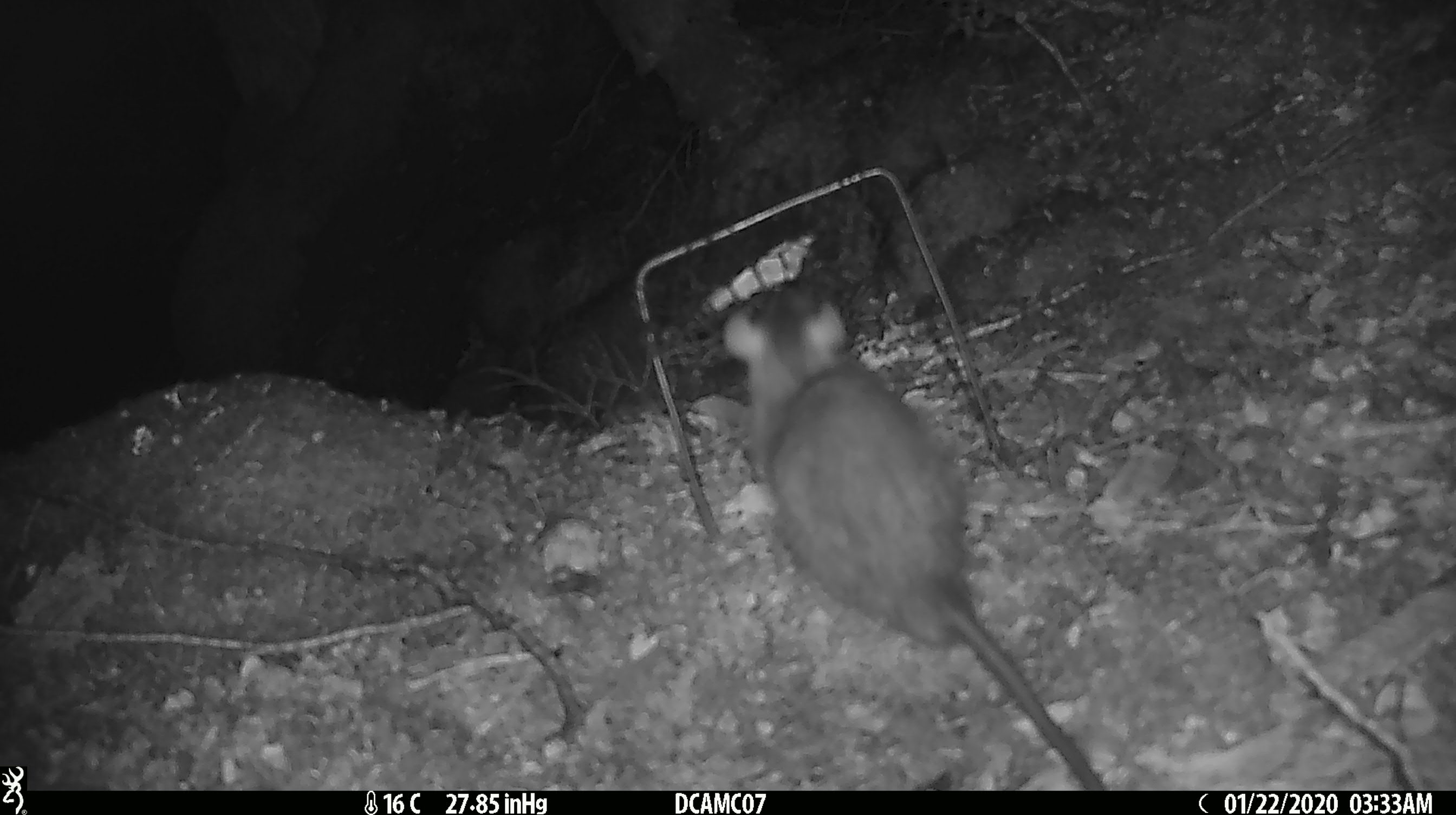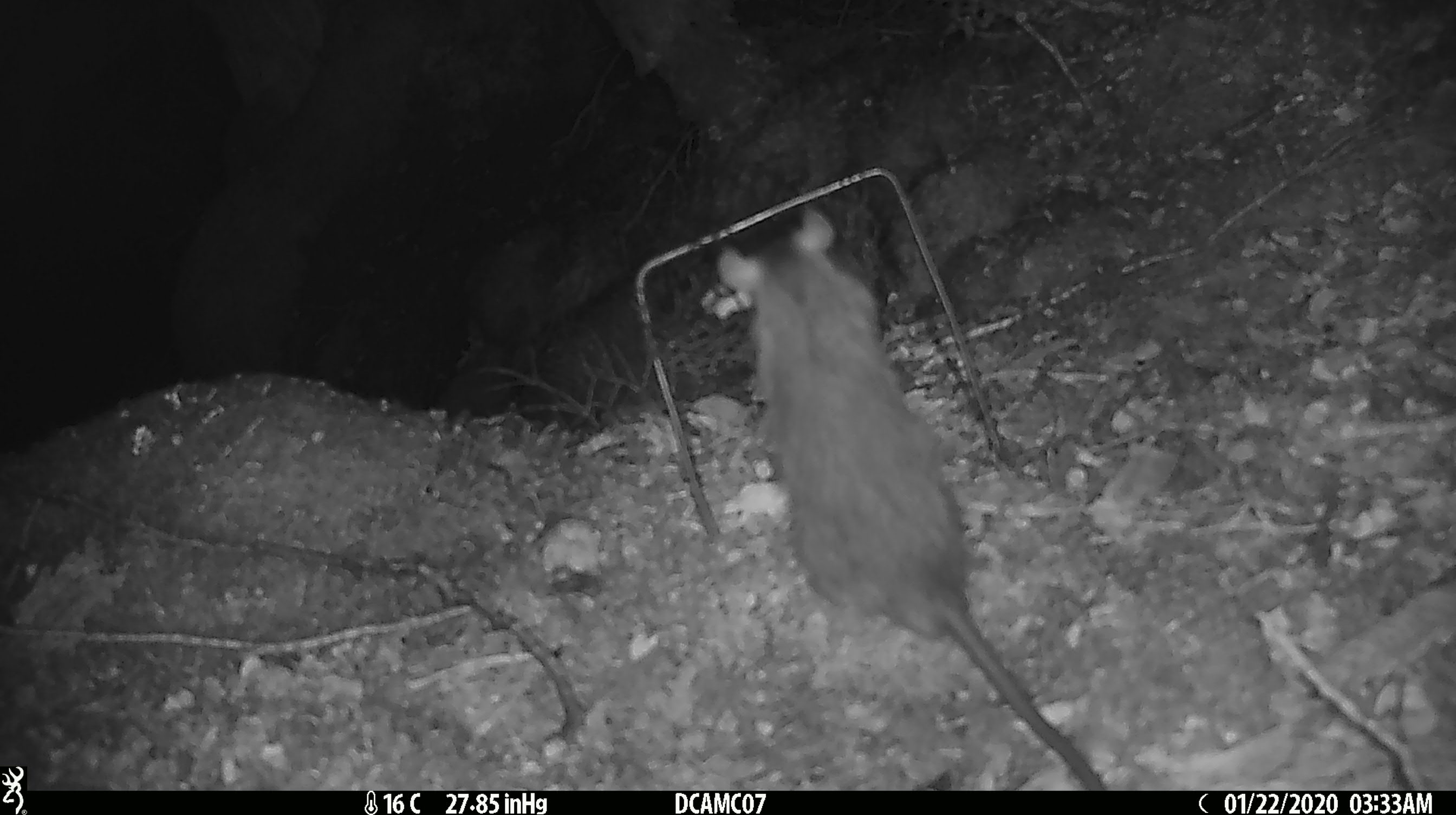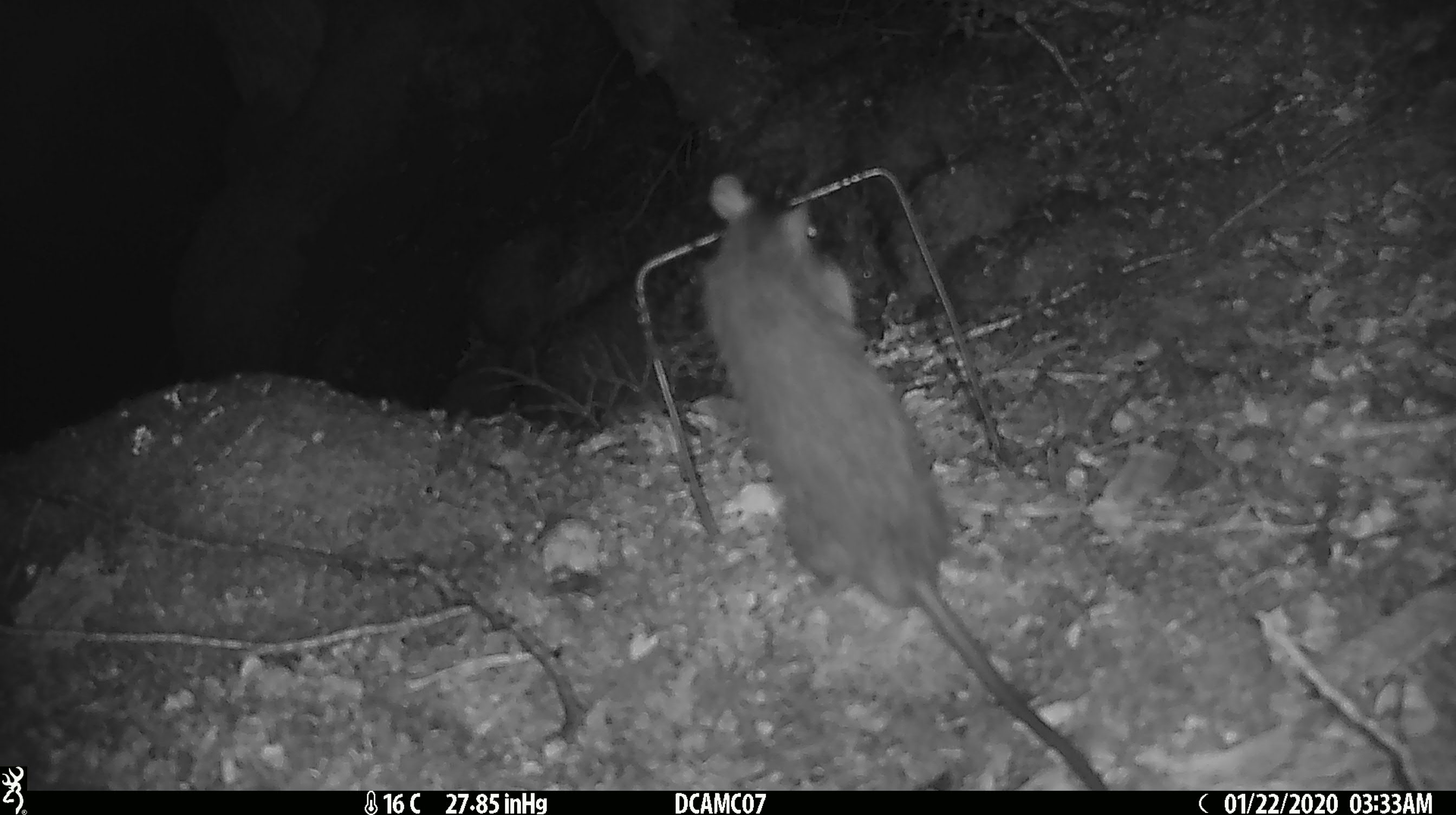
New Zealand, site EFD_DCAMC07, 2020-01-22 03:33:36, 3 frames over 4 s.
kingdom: Animalia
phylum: Chordata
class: Mammalia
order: Rodentia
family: Muridae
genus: Rattus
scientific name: Rattus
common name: rat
Rat (Rattus).